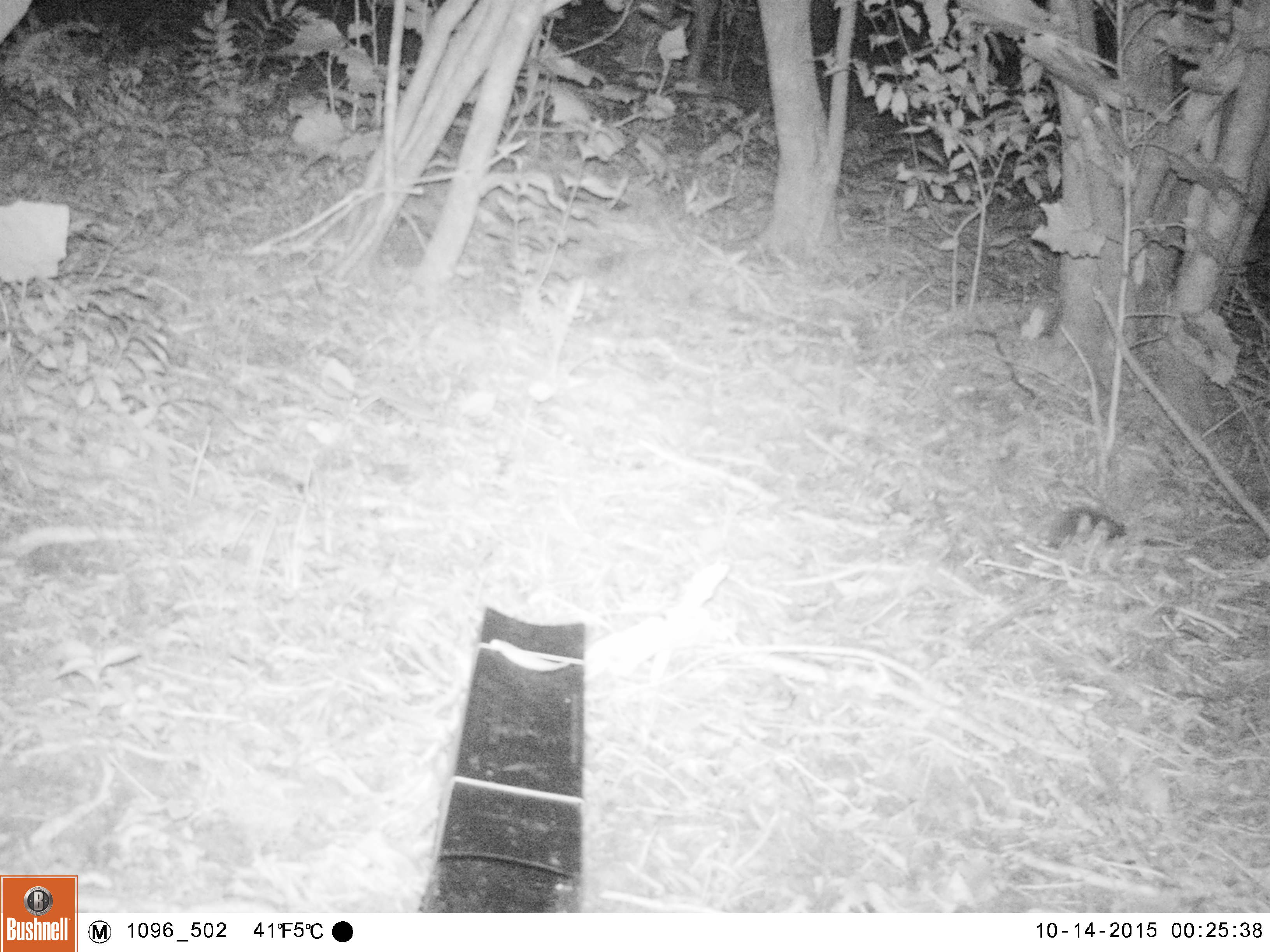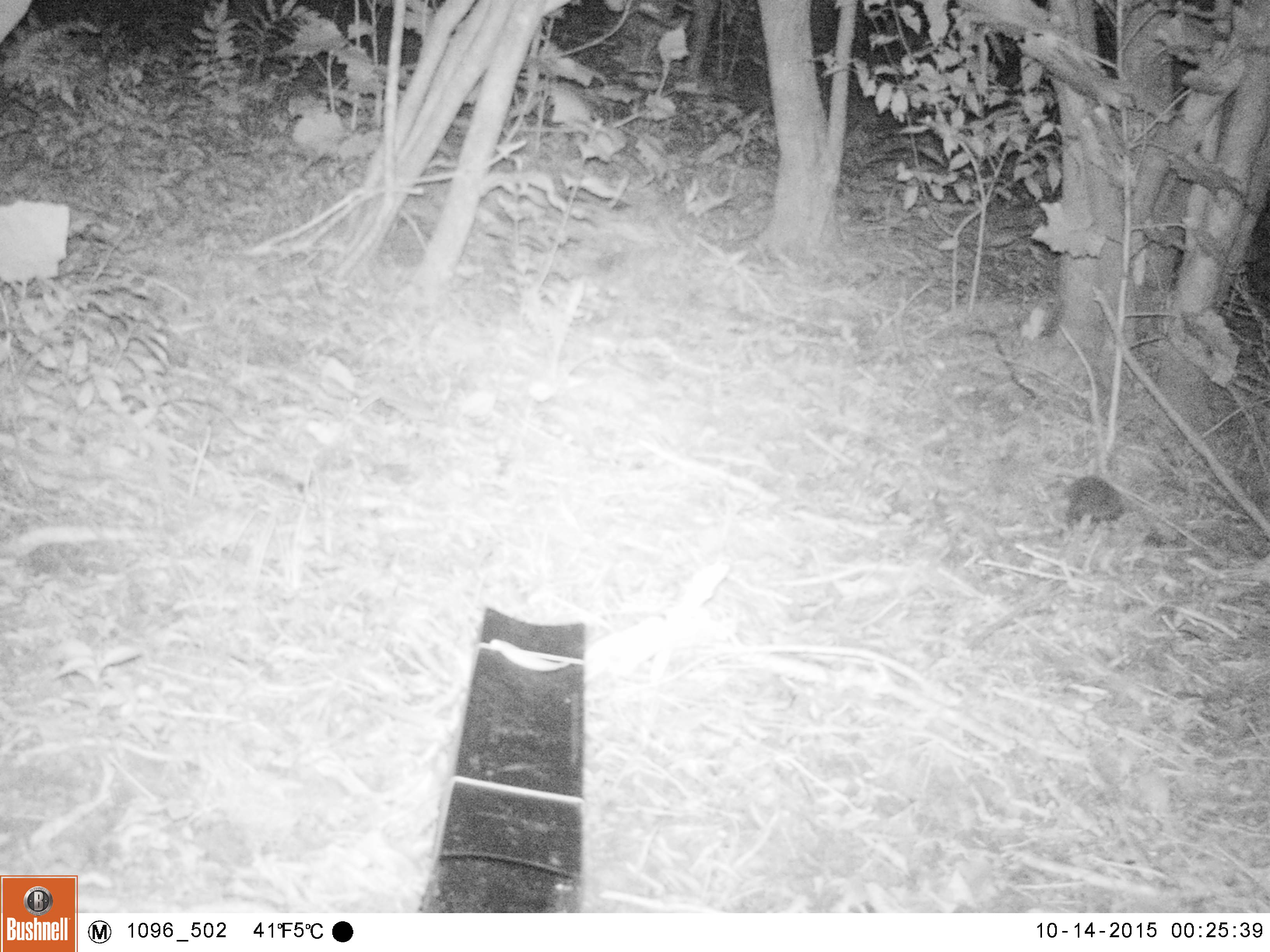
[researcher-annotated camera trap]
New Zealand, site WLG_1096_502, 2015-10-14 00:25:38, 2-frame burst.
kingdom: Animalia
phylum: Chordata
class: Mammalia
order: Eulipotyphla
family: Erinaceidae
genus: Erinaceus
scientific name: Erinaceus europaeus europaeus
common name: european hedgehog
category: hedgehog